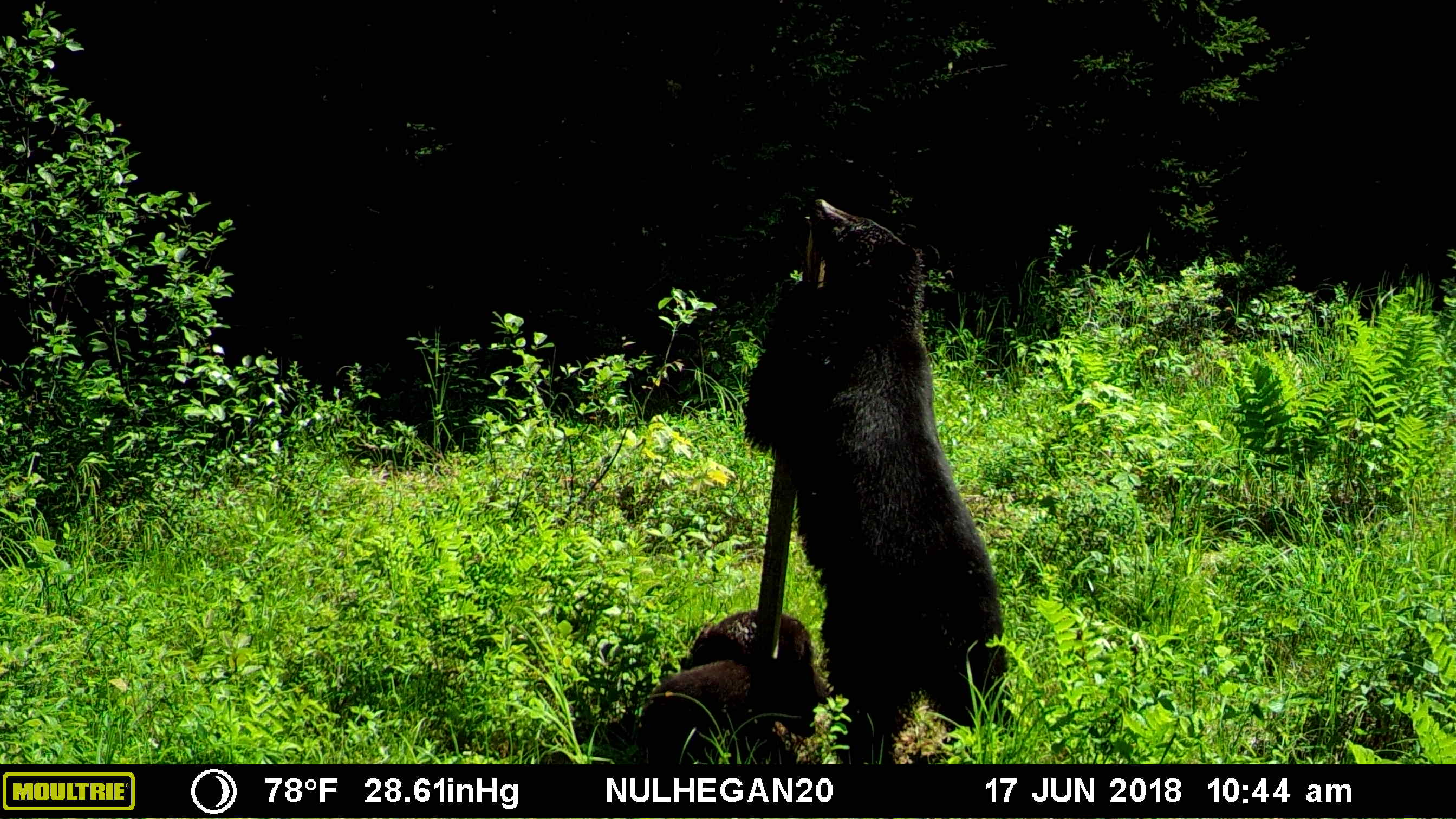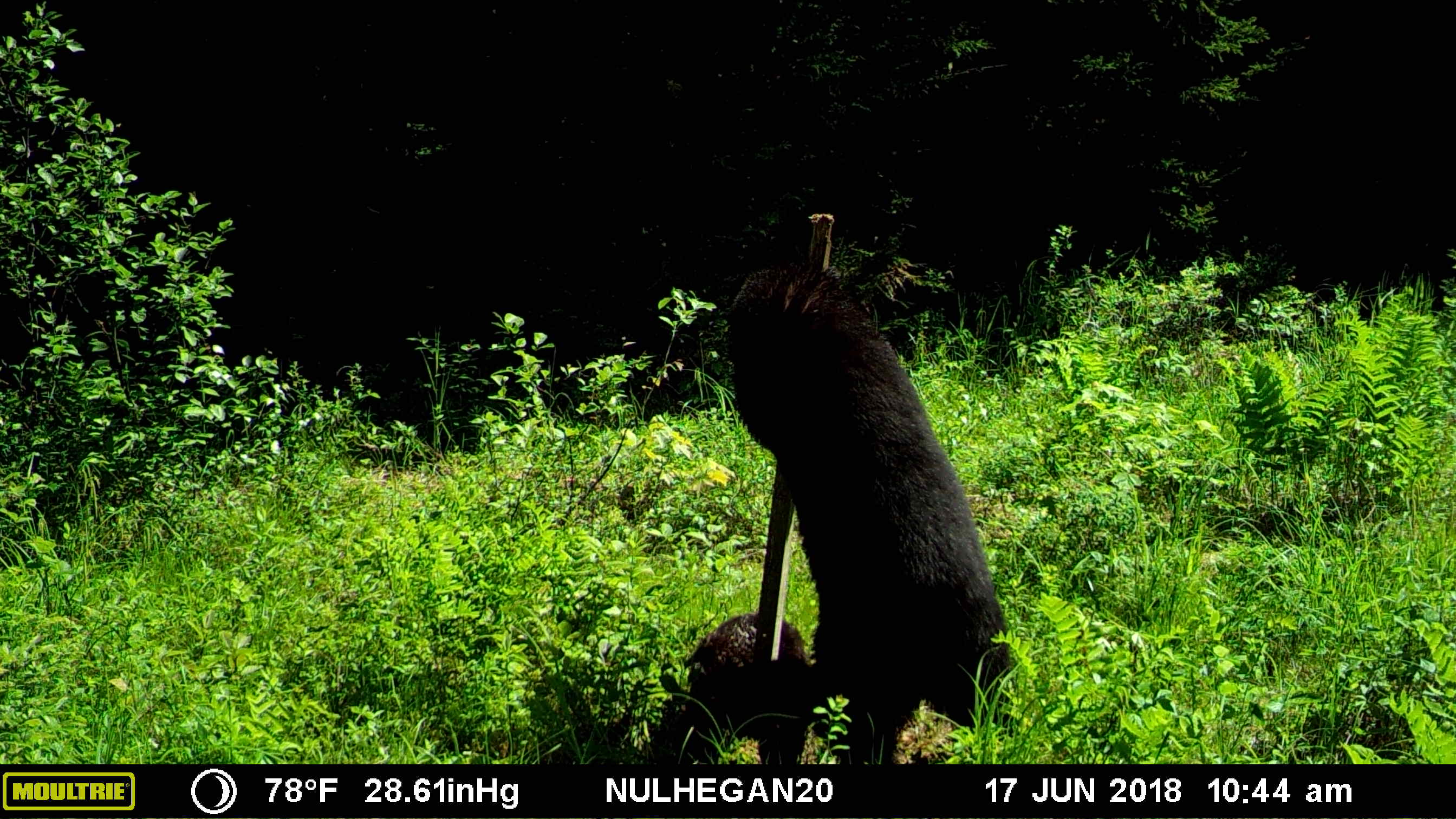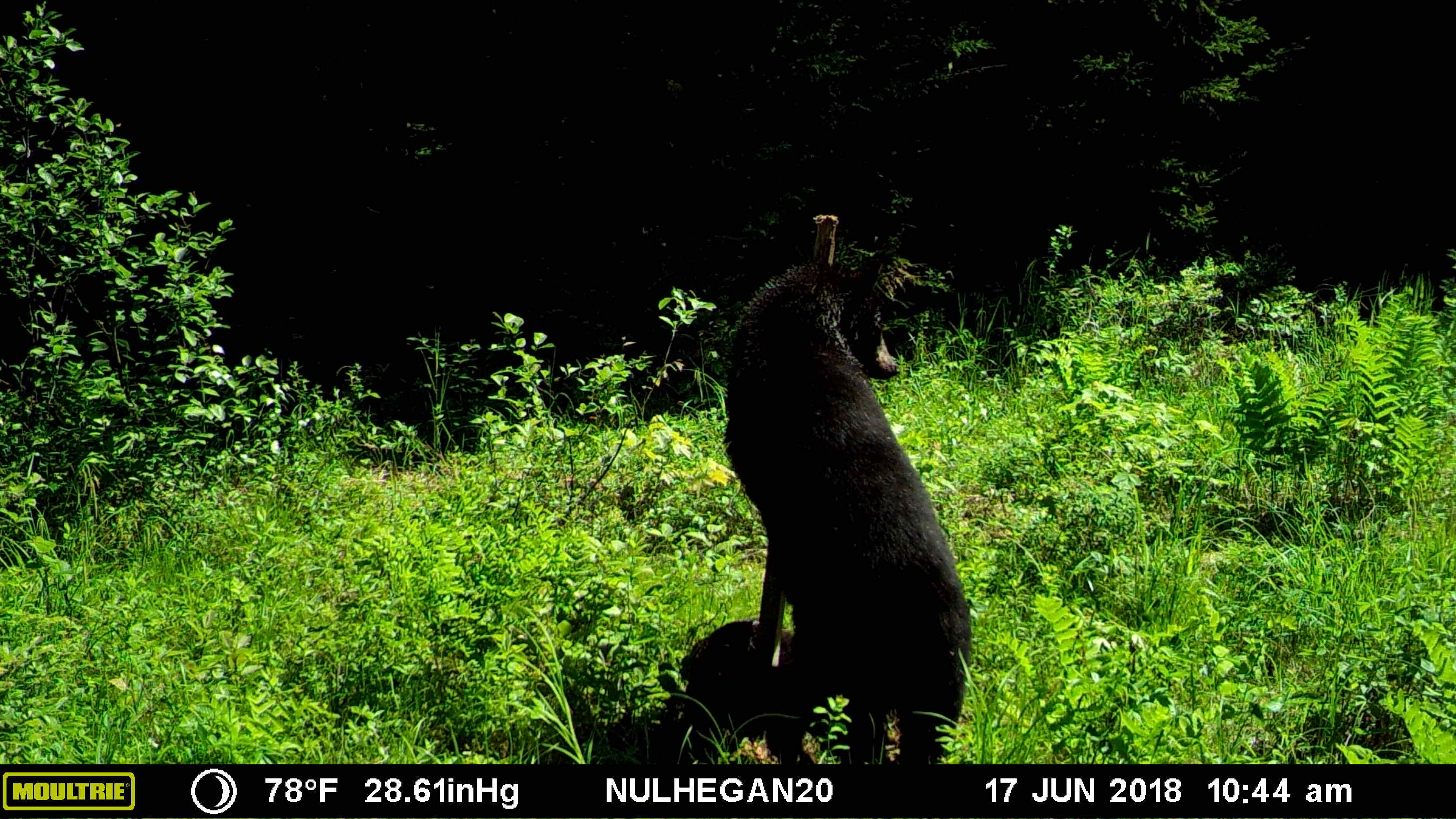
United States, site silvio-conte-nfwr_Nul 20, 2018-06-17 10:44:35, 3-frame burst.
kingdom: Animalia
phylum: Chordata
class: Mammalia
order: Carnivora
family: Ursidae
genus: Ursus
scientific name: Ursus americanus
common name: black bear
Black bear (Ursus americanus).